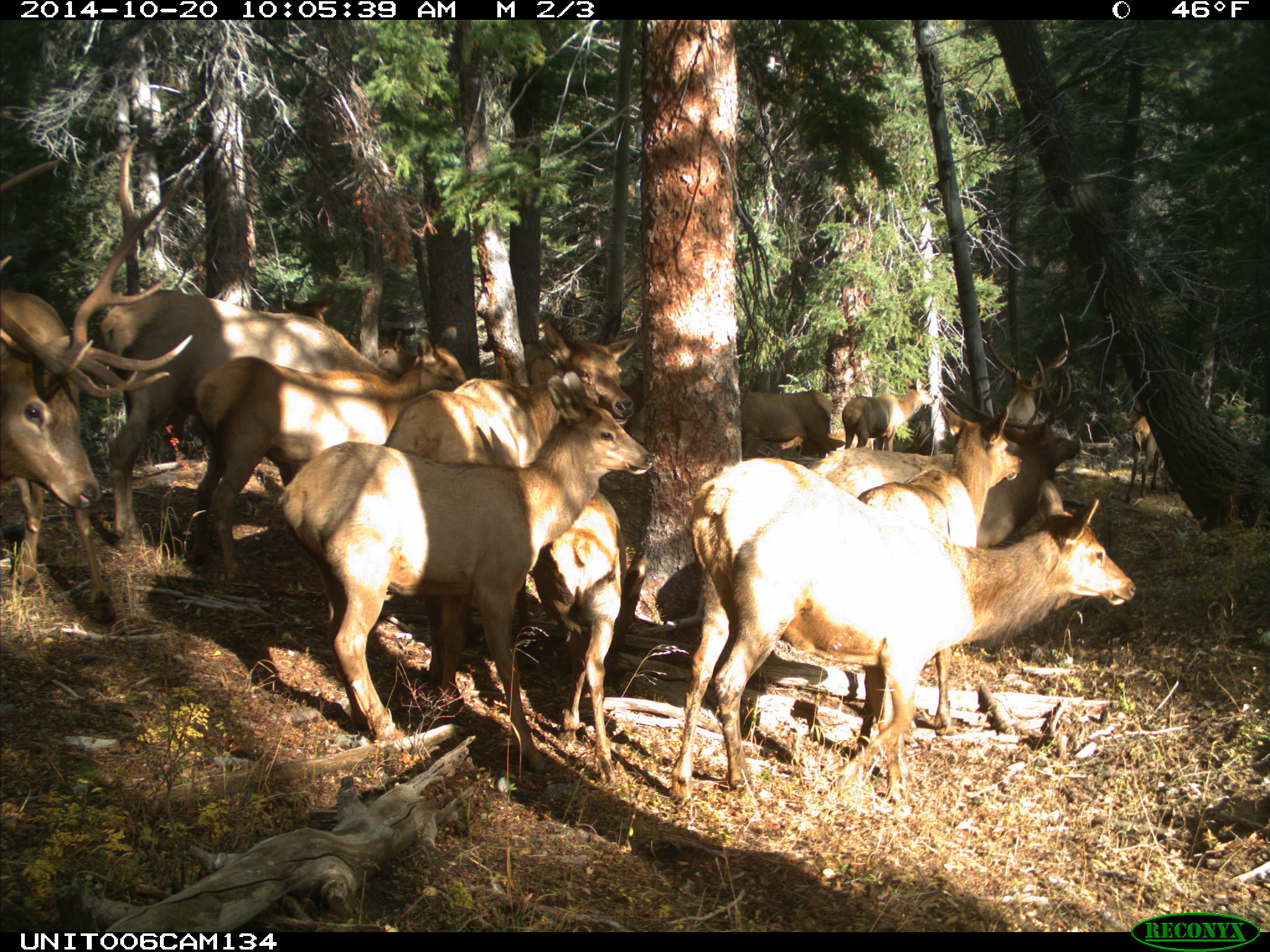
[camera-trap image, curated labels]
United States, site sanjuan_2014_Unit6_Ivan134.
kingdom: Animalia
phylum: Chordata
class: Mammalia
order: Artiodactyla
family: Cervidae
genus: Cervus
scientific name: Cervus elaphus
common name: red deer